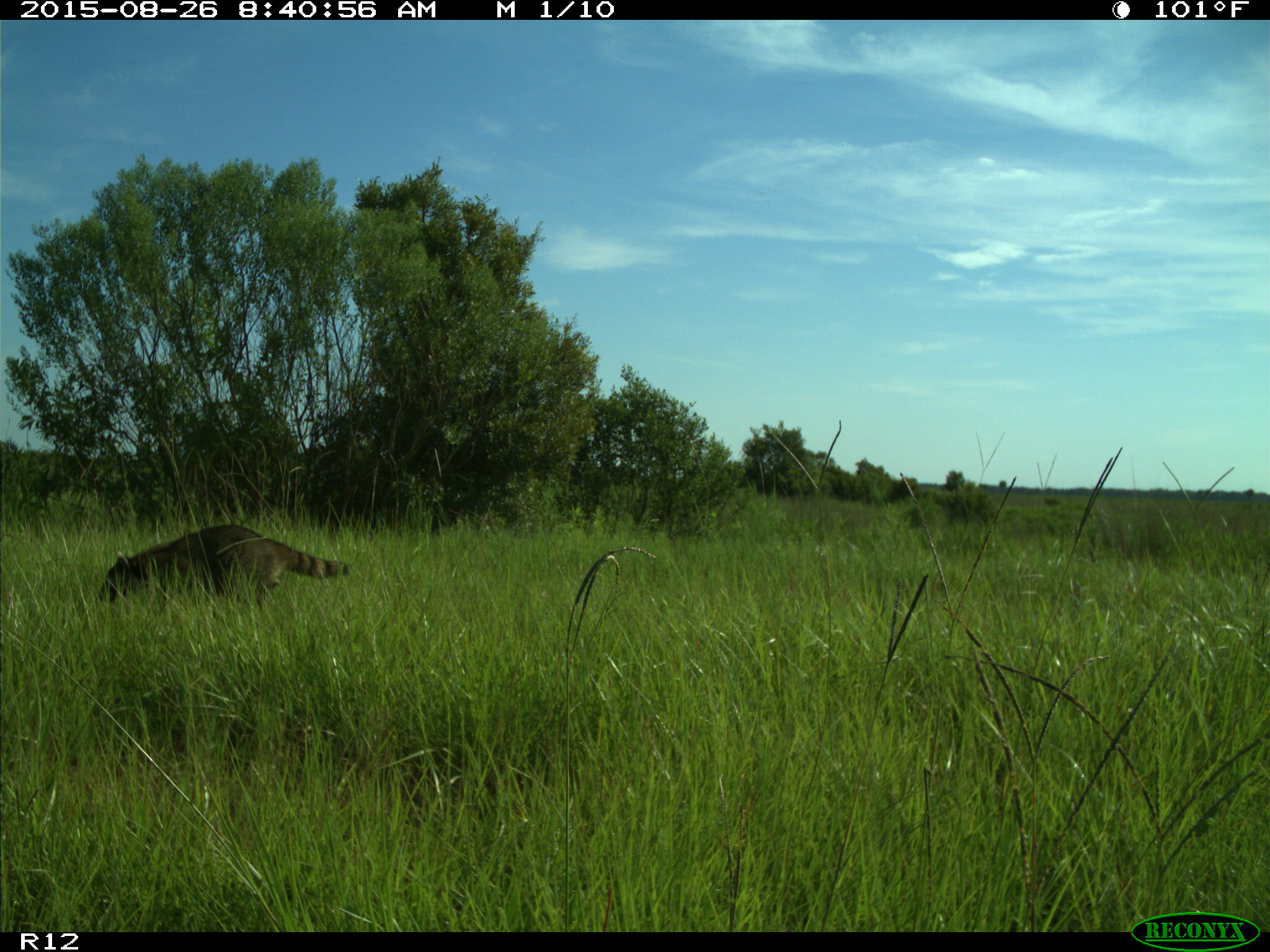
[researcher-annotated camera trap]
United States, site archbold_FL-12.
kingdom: Animalia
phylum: Chordata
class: Mammalia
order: Carnivora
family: Procyonidae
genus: Procyon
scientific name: Procyon lotor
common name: common raccoon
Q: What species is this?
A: Procyon lotor (common raccoon).